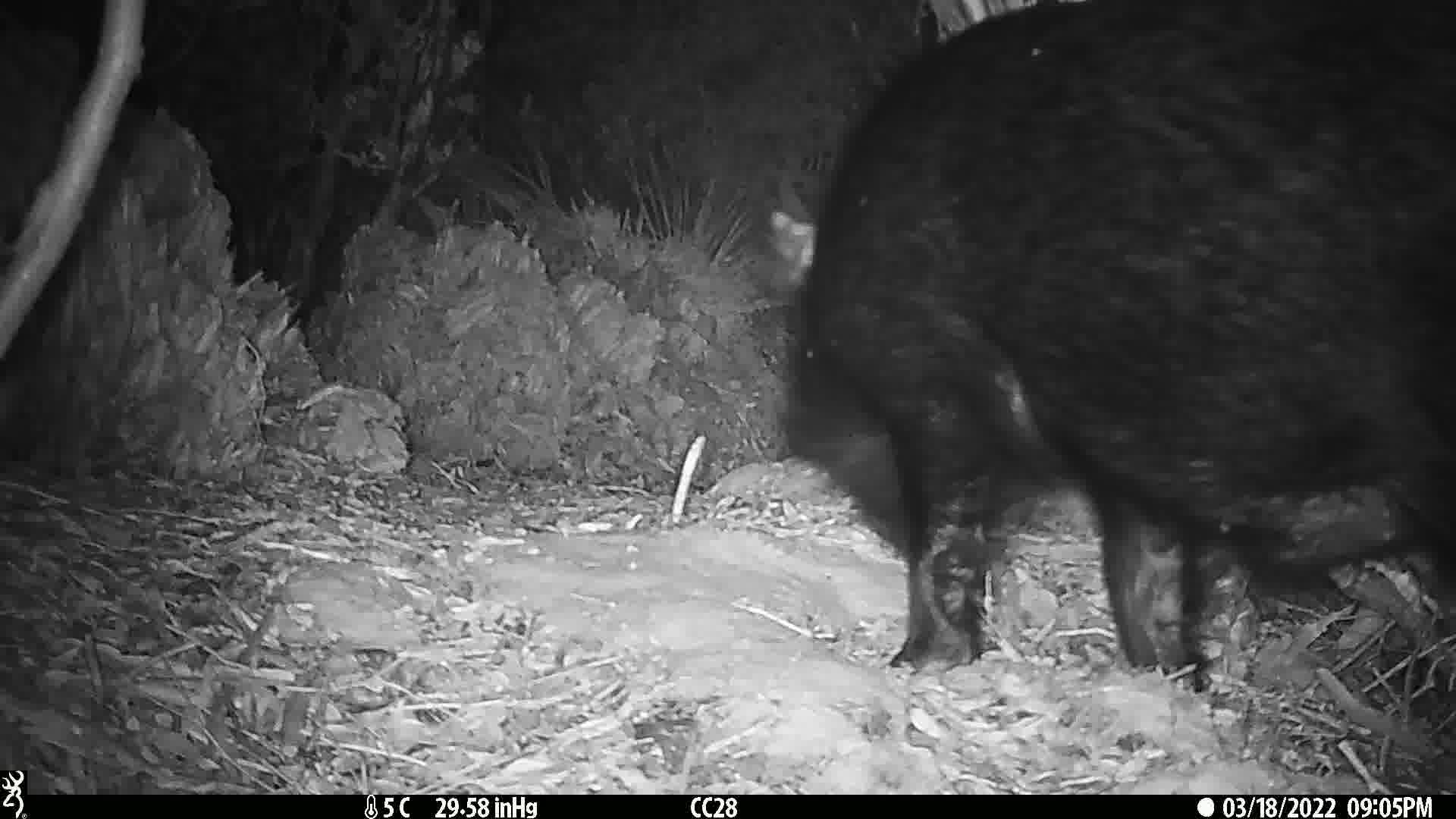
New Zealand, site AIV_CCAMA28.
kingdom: Animalia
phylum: Chordata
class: Mammalia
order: Artiodactyla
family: Suidae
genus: Sus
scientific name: Sus scrofa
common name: pig